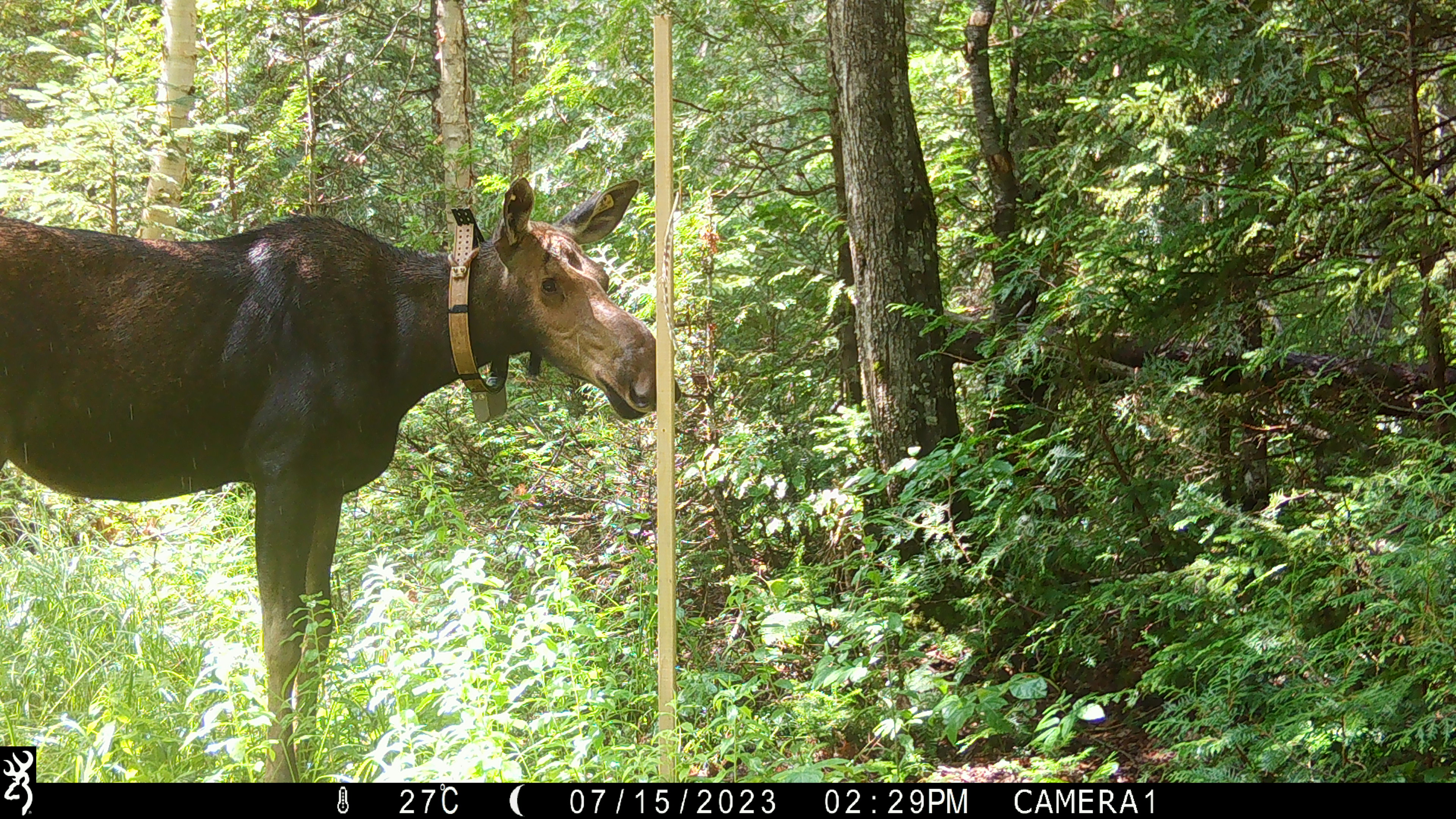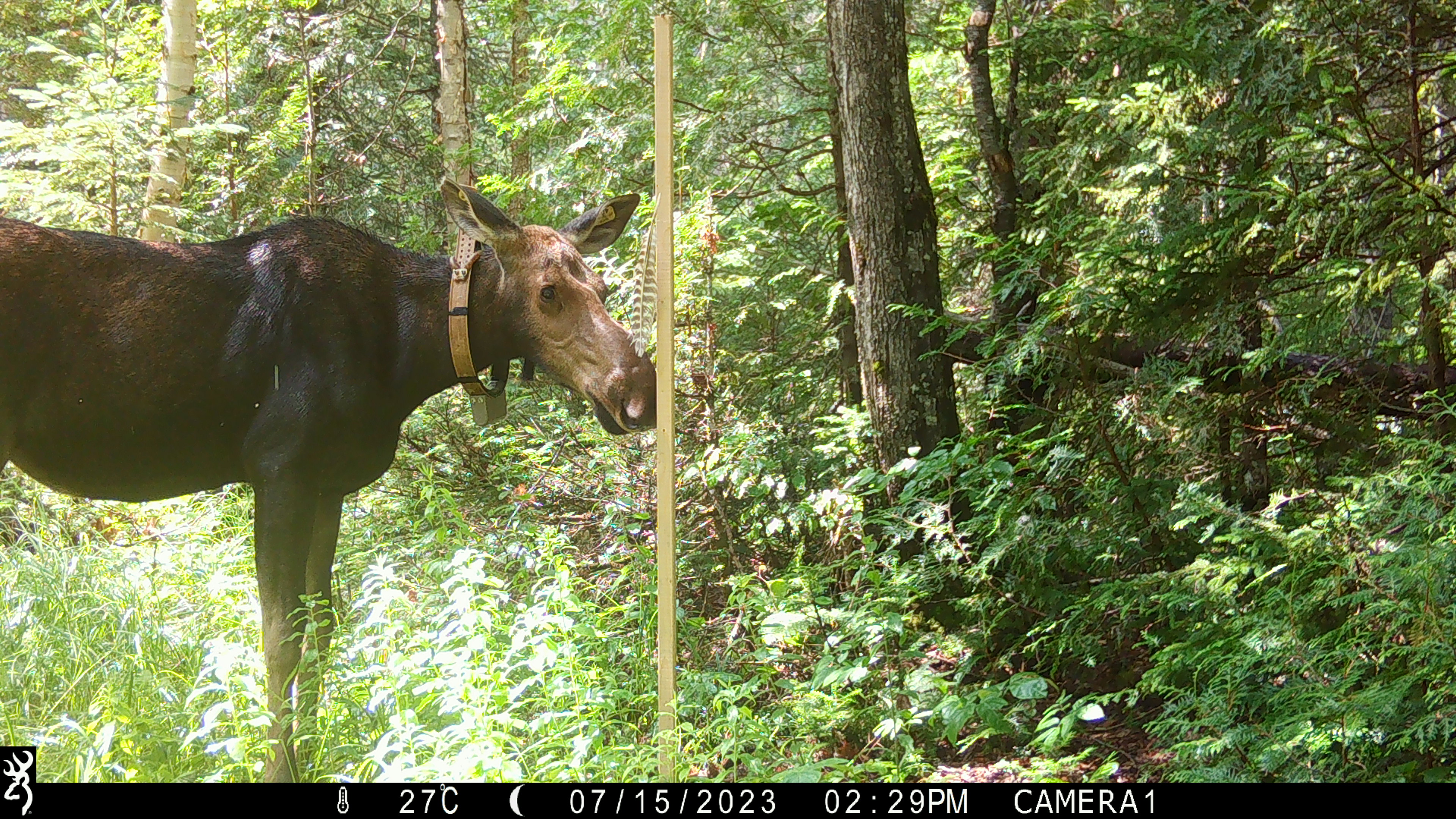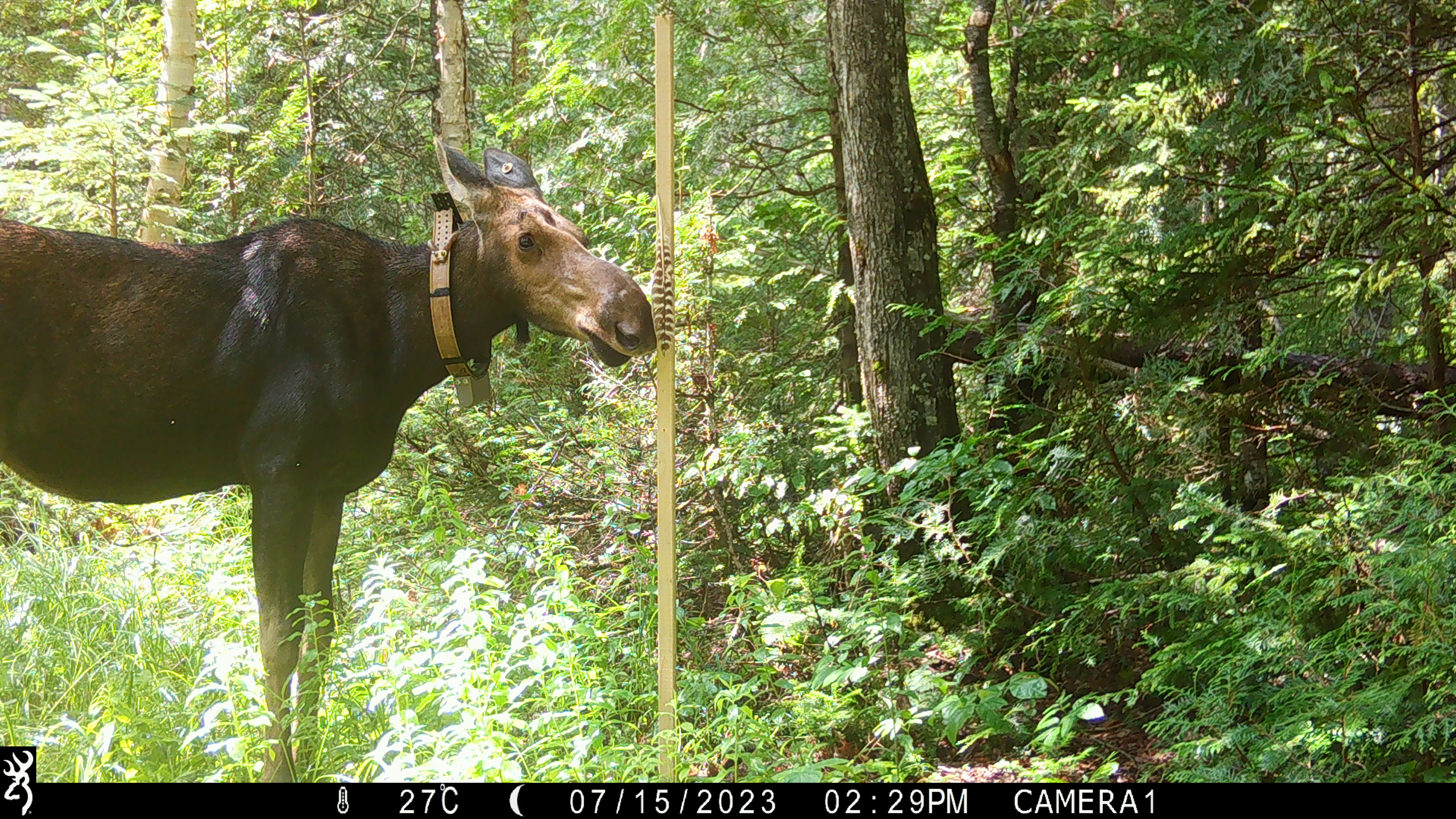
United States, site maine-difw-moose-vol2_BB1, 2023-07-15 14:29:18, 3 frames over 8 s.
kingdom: Animalia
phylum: Chordata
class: Mammalia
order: Artiodactyla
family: Cervidae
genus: Alces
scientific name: Alces alces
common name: moose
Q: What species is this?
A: Moose (Alces alces).